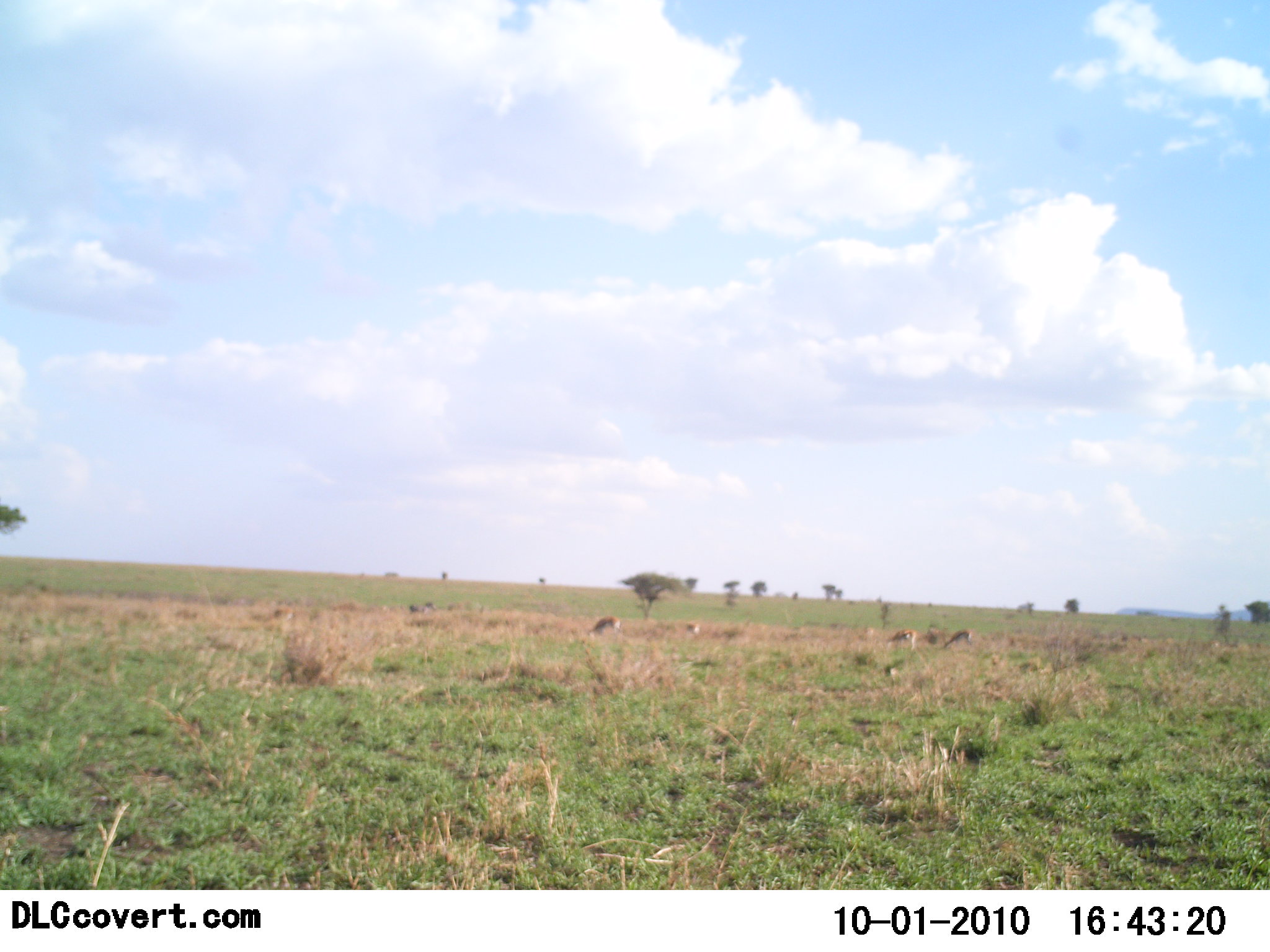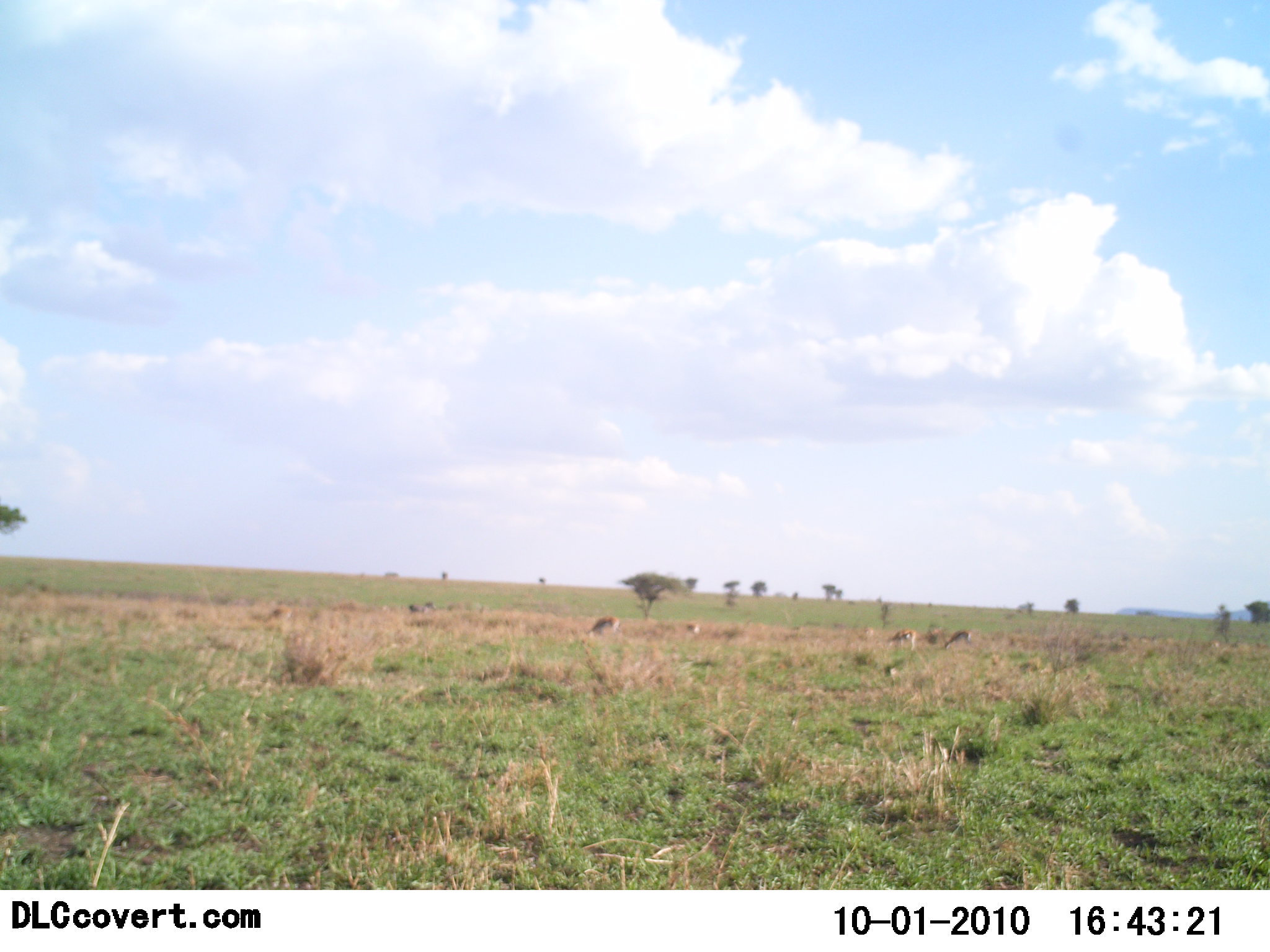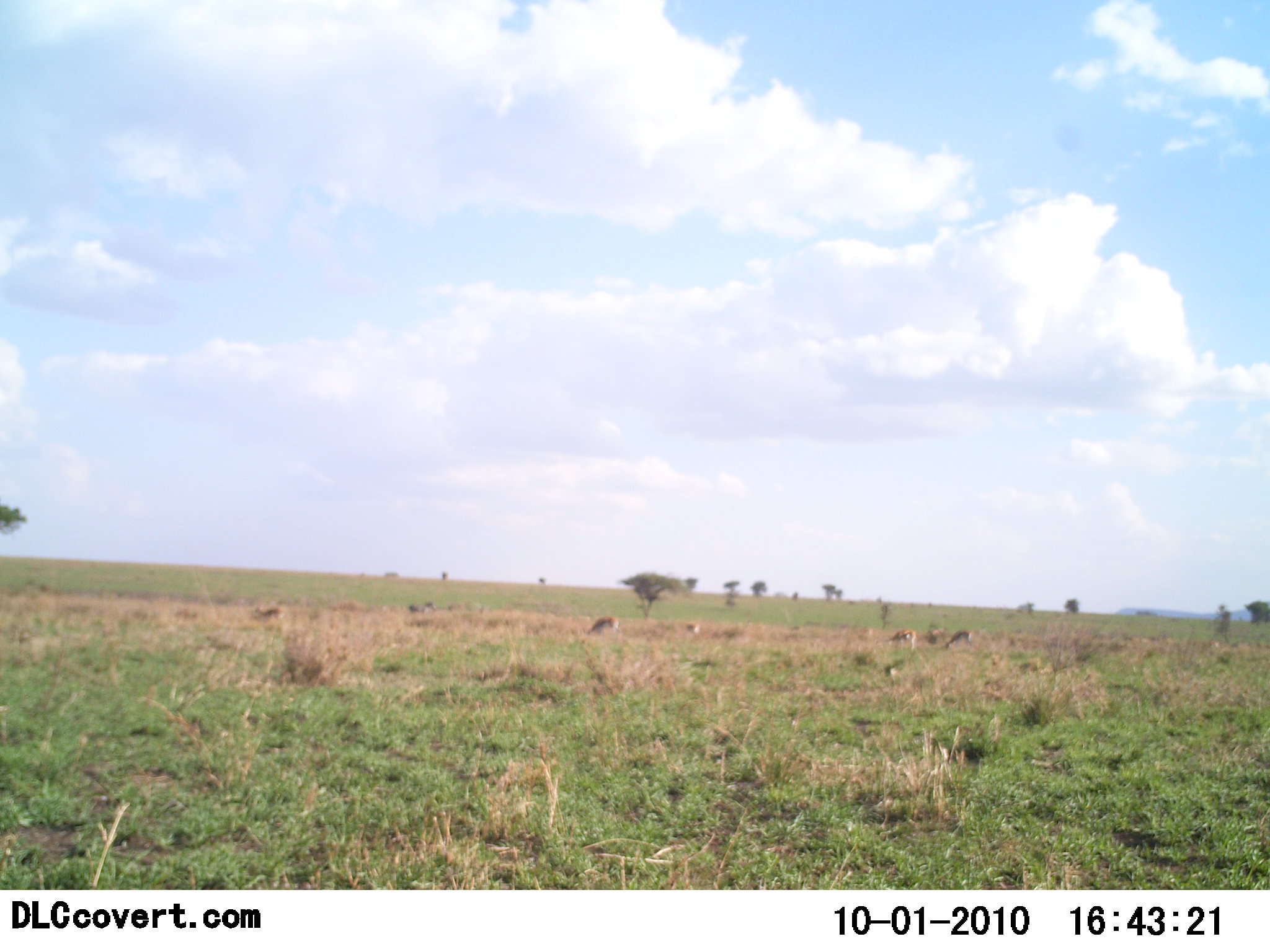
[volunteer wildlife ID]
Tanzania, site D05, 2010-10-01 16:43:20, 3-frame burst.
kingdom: Animalia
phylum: Chordata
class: Mammalia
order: Artiodactyla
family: Bovidae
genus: Eudorcas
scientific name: Eudorcas thomsonii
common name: thomson's gazelle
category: gazellethomsons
Gazellethomsons (thomson's gazelle) (Eudorcas thomsonii), count 6. Behavior (volunteer vote fractions): standing 33%, resting 8%, moving 8%, interacting 0%. Young present (vote fraction): 0%. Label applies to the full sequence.